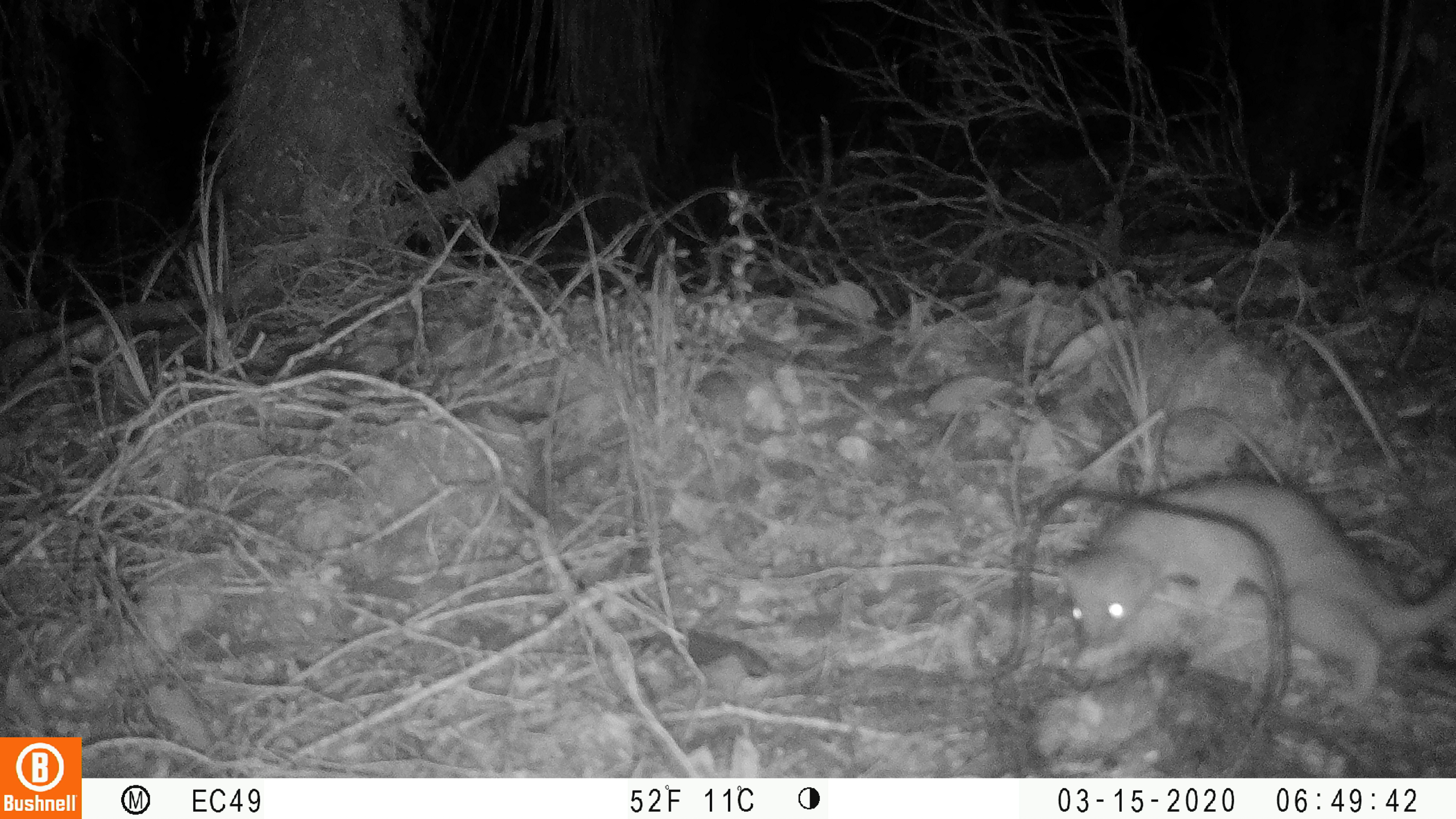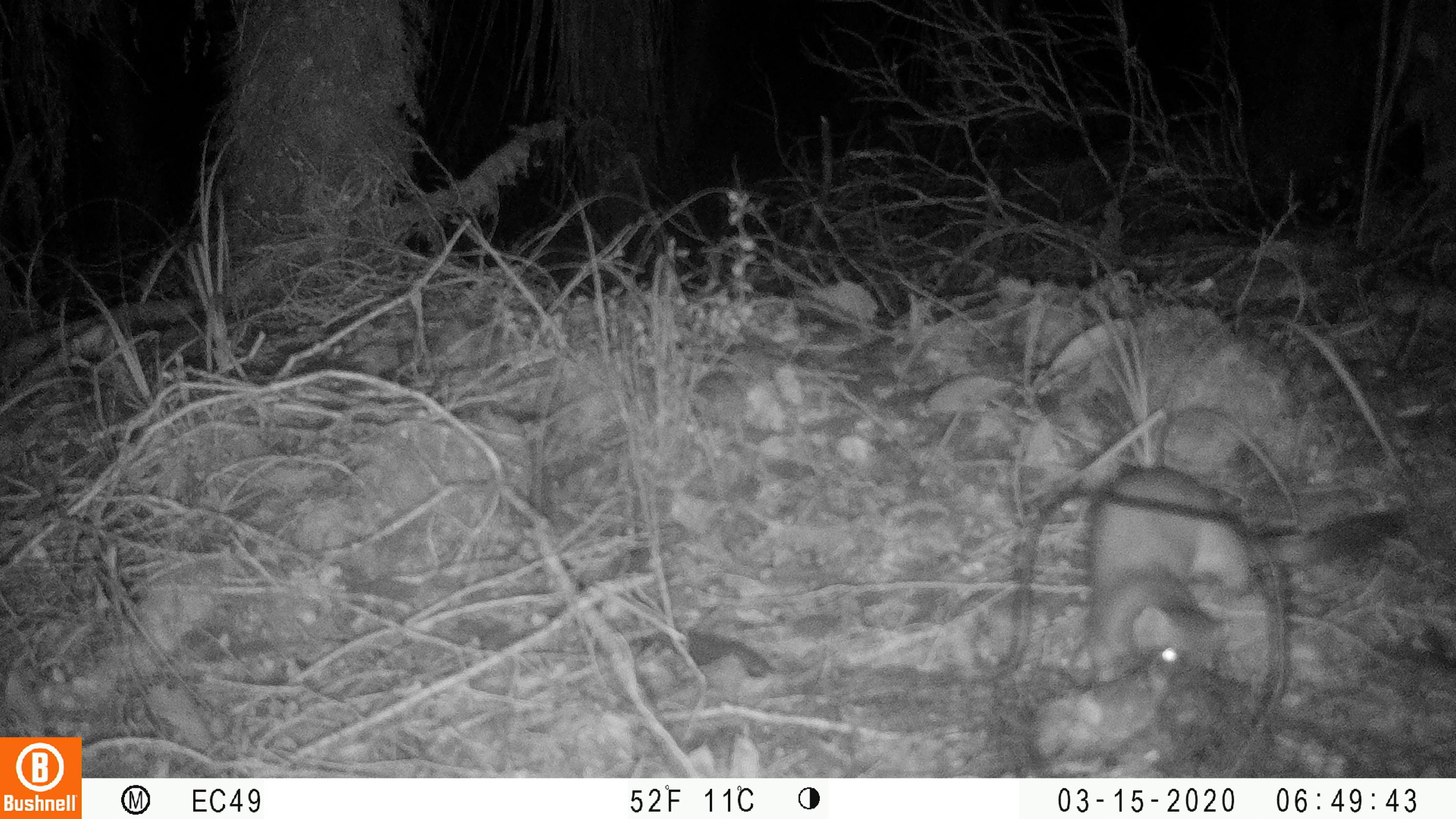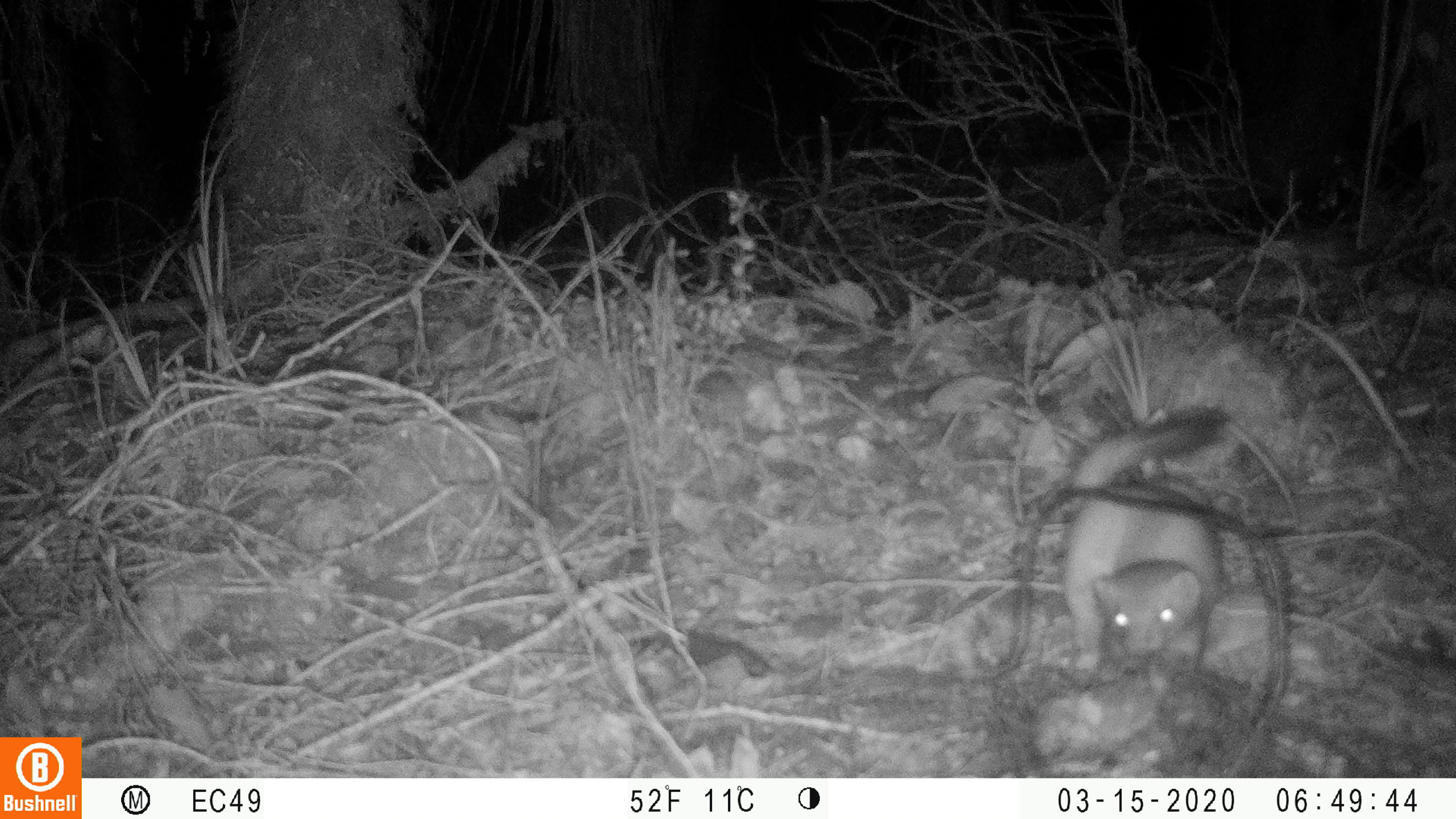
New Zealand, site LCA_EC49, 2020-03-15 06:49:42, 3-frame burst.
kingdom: Animalia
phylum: Chordata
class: Mammalia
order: Carnivora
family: Mustelidae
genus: Mustela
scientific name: Mustela erminea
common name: stoat